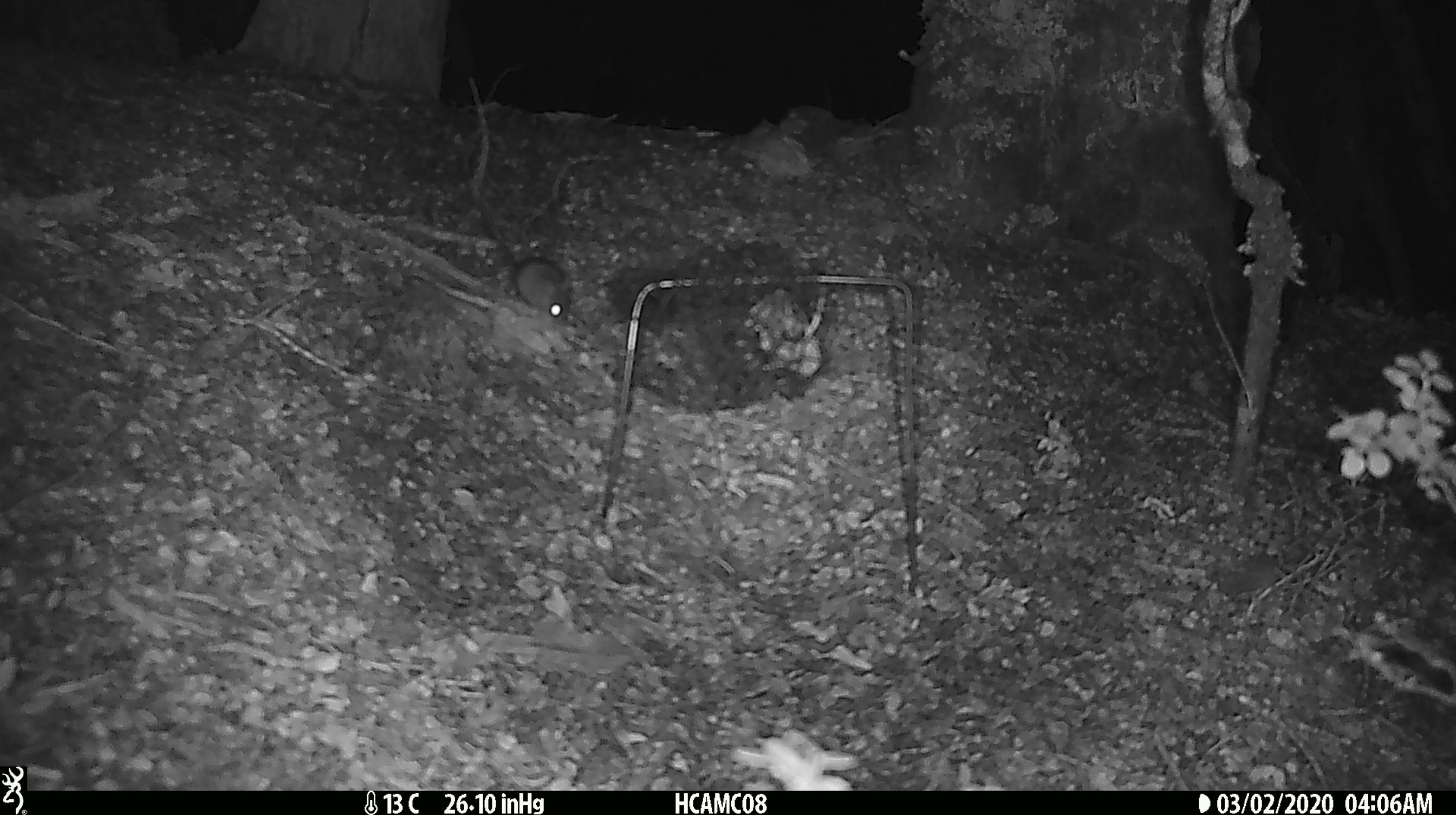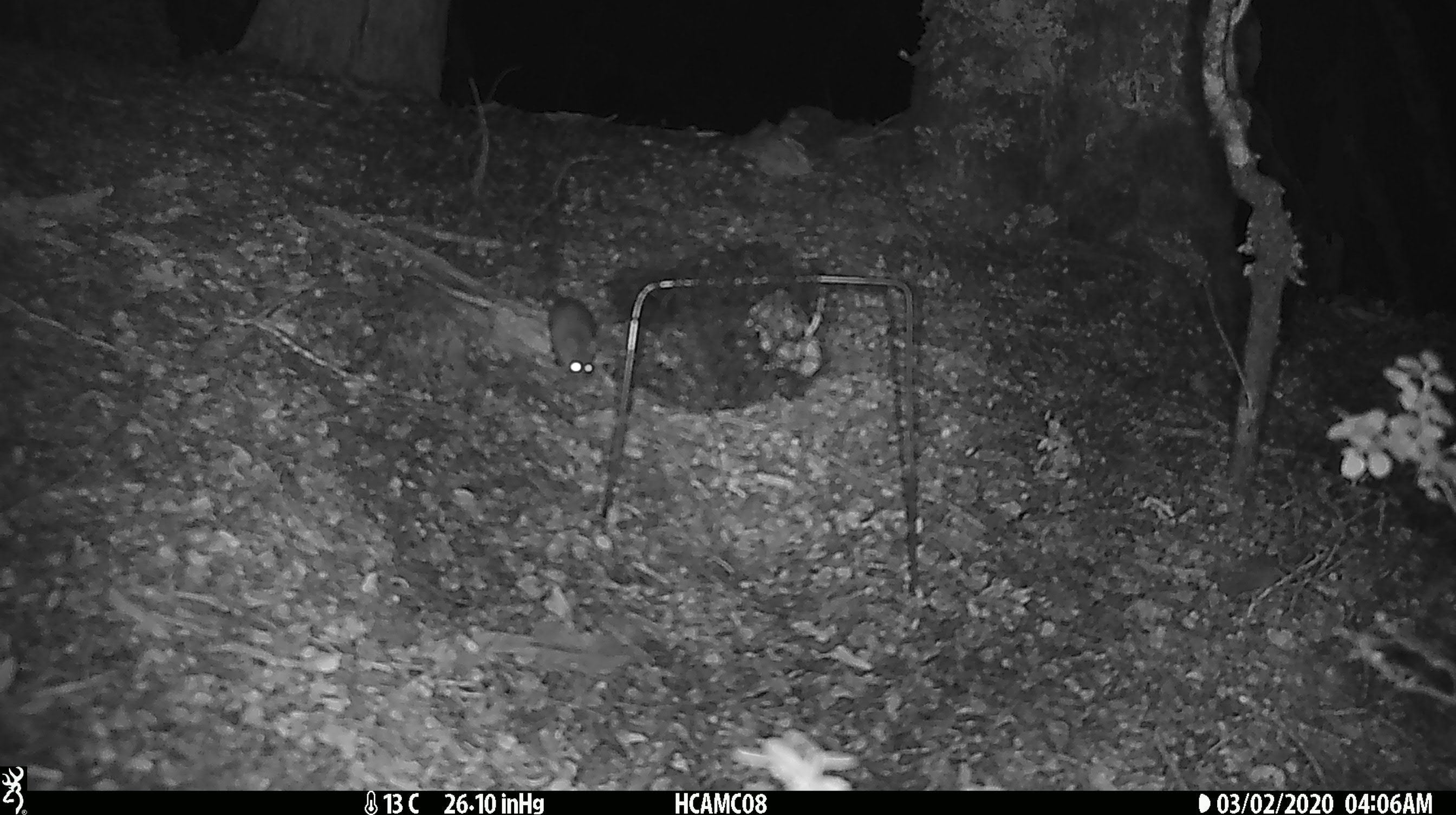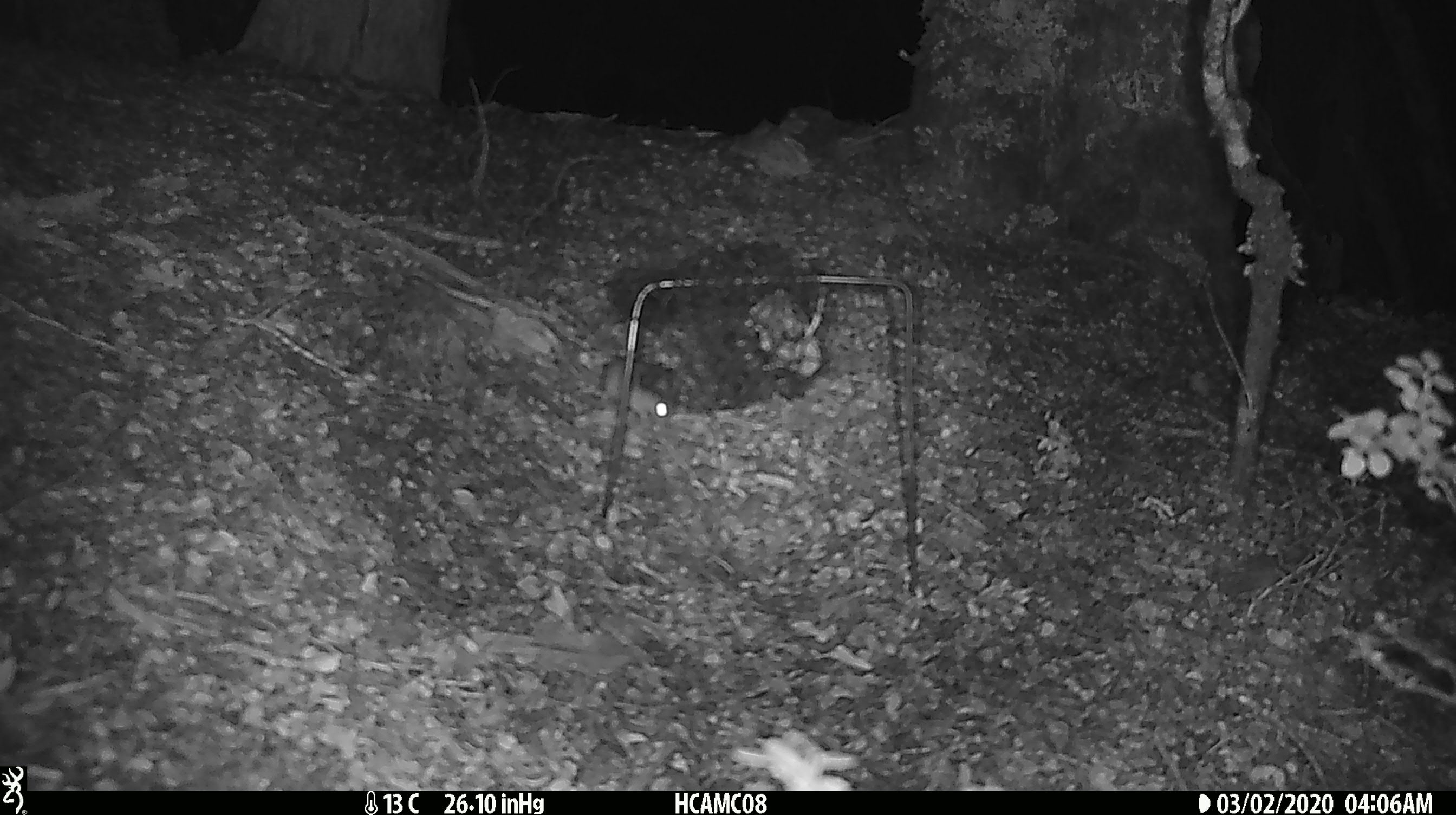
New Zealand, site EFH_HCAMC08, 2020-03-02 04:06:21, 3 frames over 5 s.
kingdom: Animalia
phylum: Chordata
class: Mammalia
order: Rodentia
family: Muridae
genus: Mus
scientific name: Mus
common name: mouse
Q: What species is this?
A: Mouse (Mus).